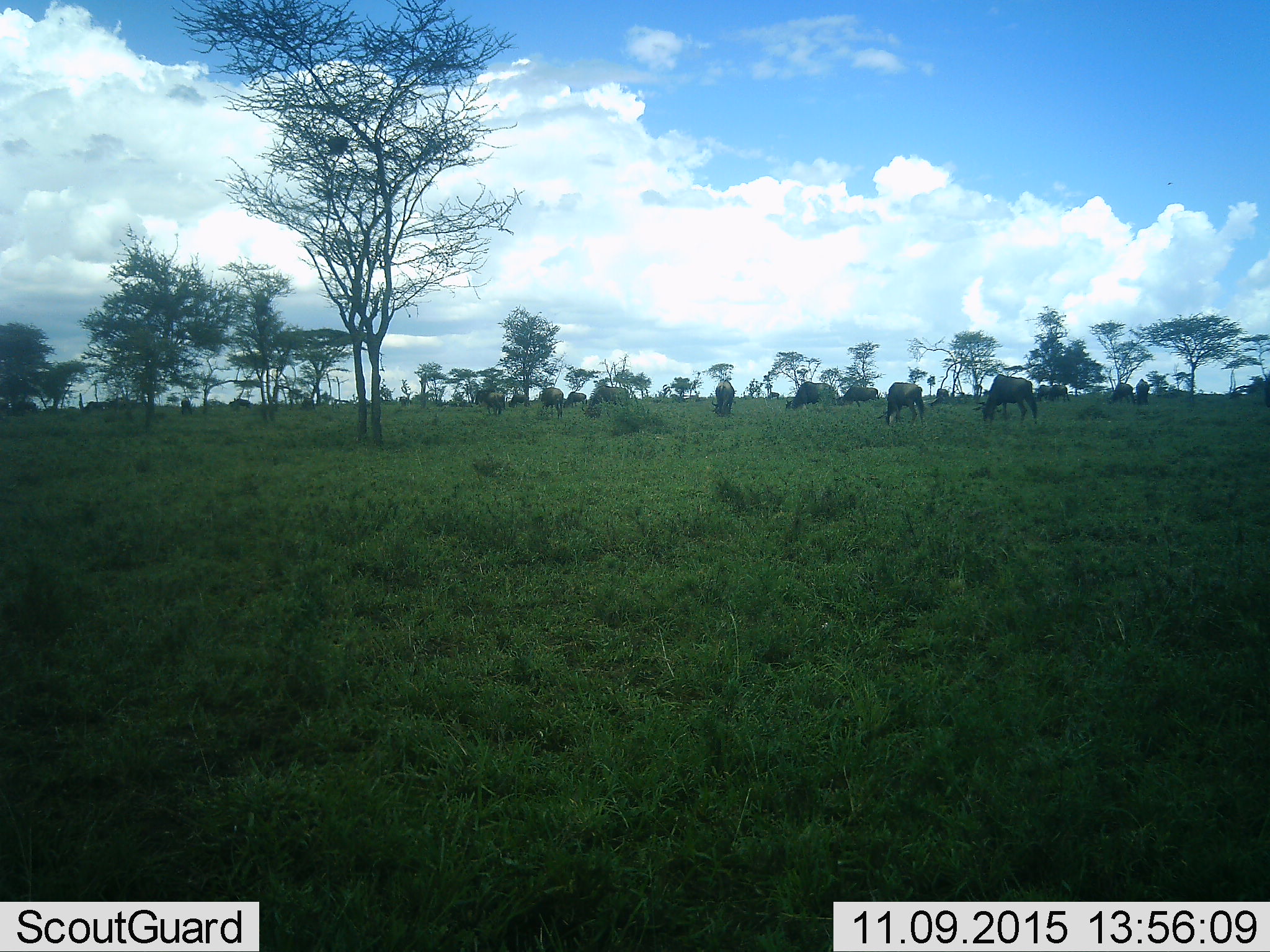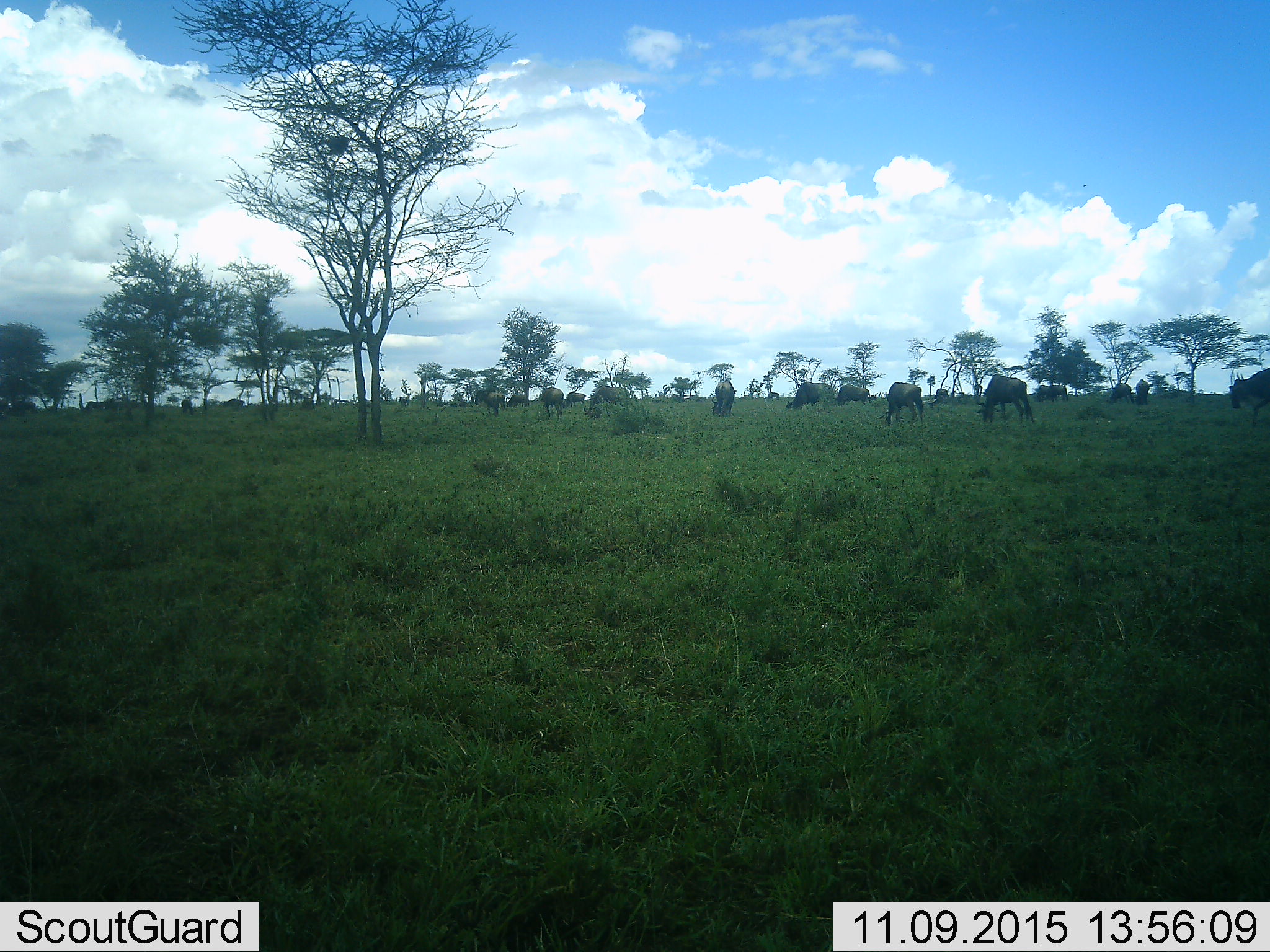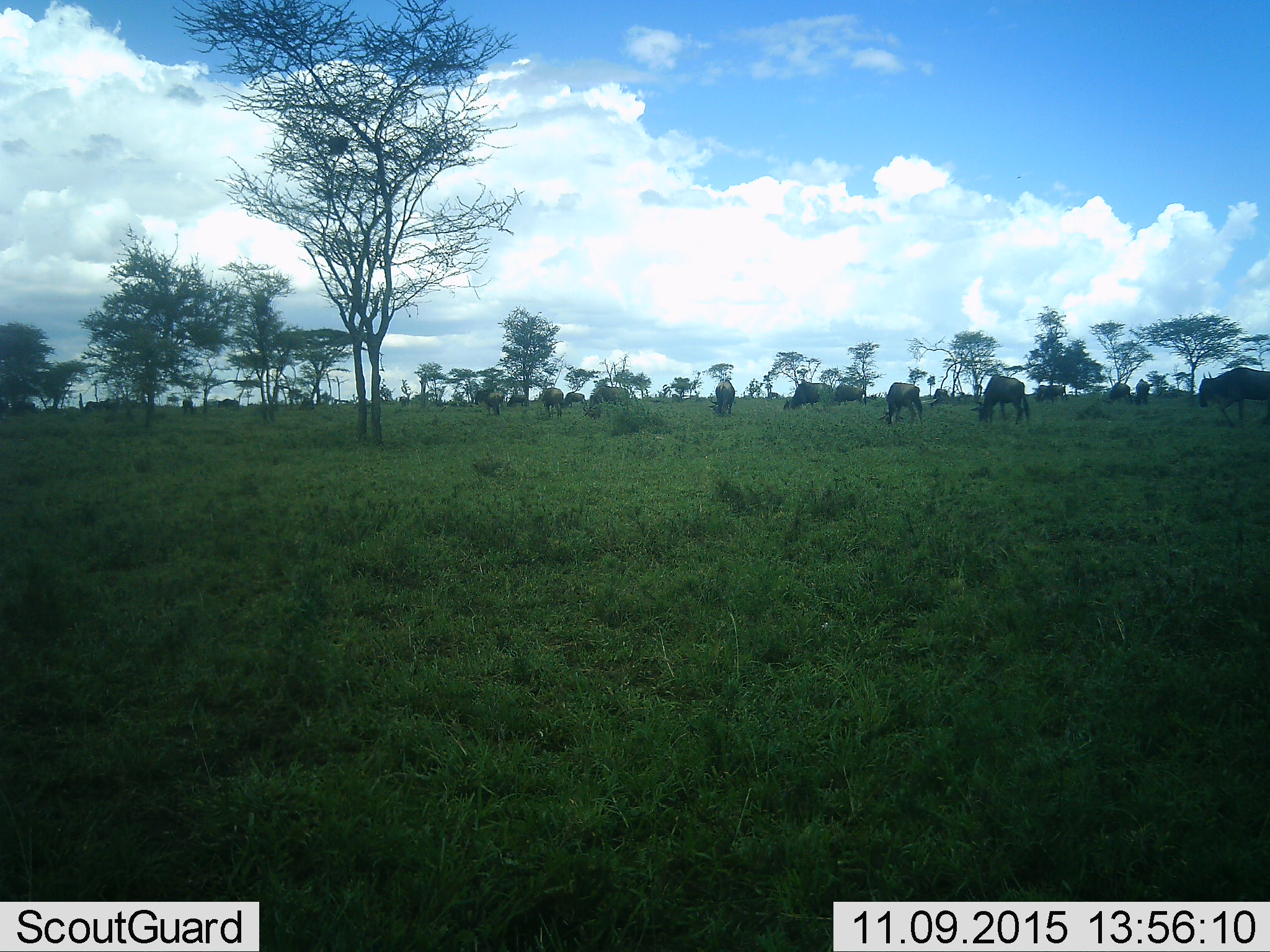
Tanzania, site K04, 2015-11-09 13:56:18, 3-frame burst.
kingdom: Animalia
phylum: Chordata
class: Mammalia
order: Artiodactyla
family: Bovidae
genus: Connochaetes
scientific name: Connochaetes taurinus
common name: blue wildebeest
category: wildebeest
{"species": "wildebeest (blue wildebeest) (Connochaetes taurinus)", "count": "11-50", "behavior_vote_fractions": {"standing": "30%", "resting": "0%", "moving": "80%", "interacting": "0%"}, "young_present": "0%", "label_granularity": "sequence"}